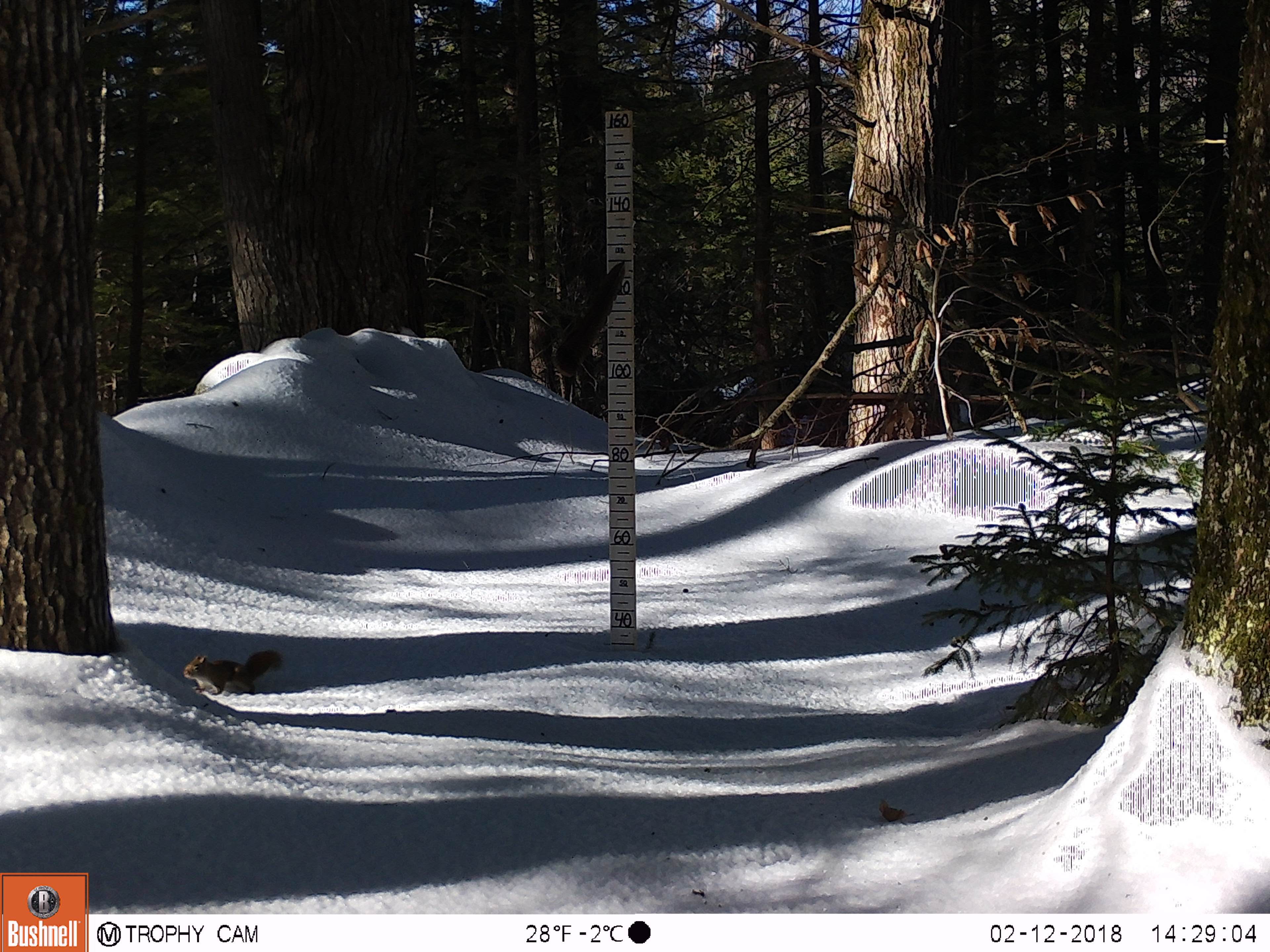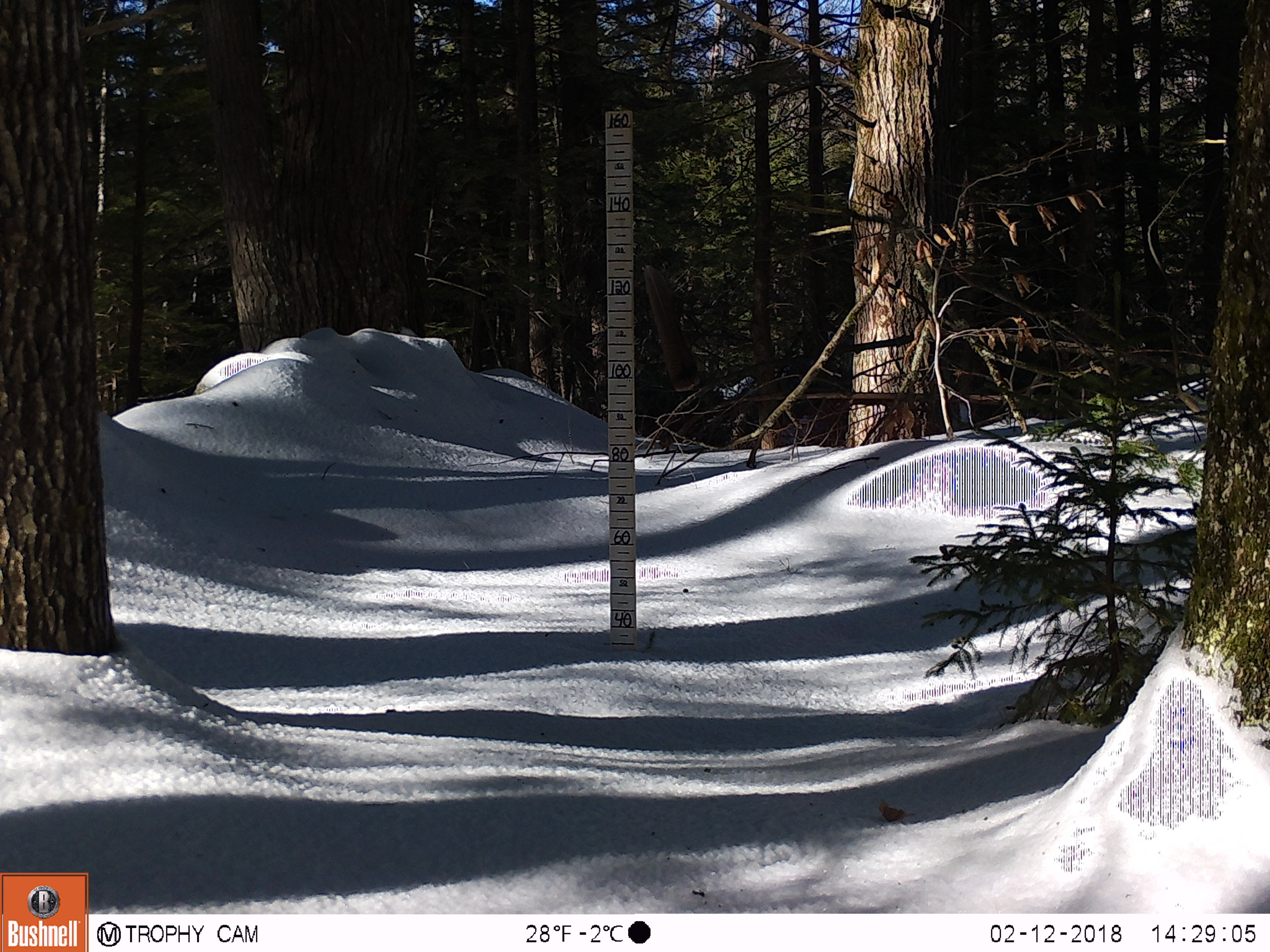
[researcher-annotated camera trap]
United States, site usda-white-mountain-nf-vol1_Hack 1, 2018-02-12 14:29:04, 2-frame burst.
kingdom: Animalia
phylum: Chordata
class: Mammalia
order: Rodentia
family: Sciuridae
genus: Tamiasciurus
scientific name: Tamiasciurus hudsonicus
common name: red squirrel